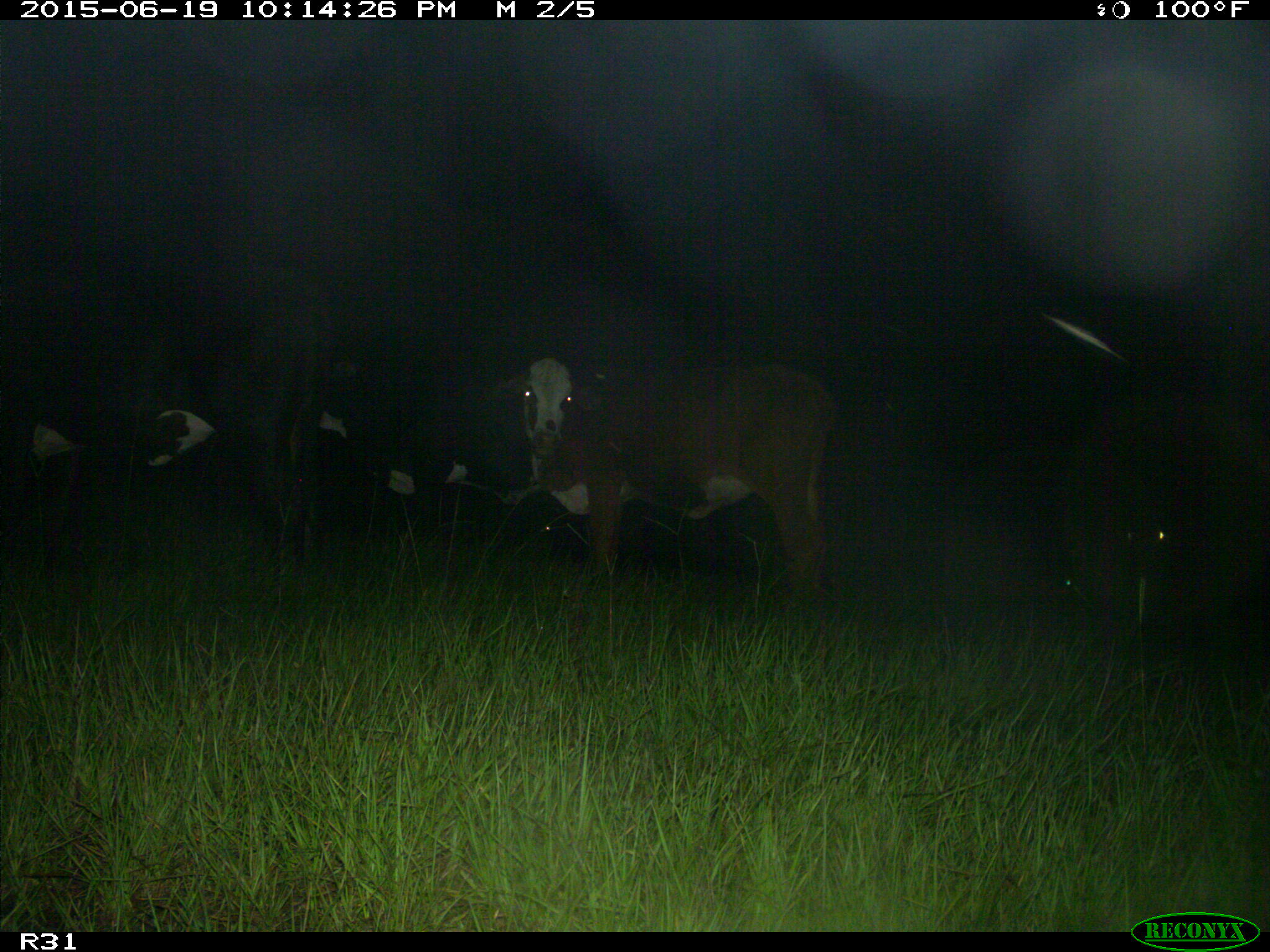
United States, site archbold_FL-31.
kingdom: Animalia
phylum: Chordata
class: Mammalia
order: Artiodactyla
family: Bovidae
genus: Bos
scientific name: Bos taurus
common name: domestic cow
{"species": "Bos taurus (domestic cow)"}